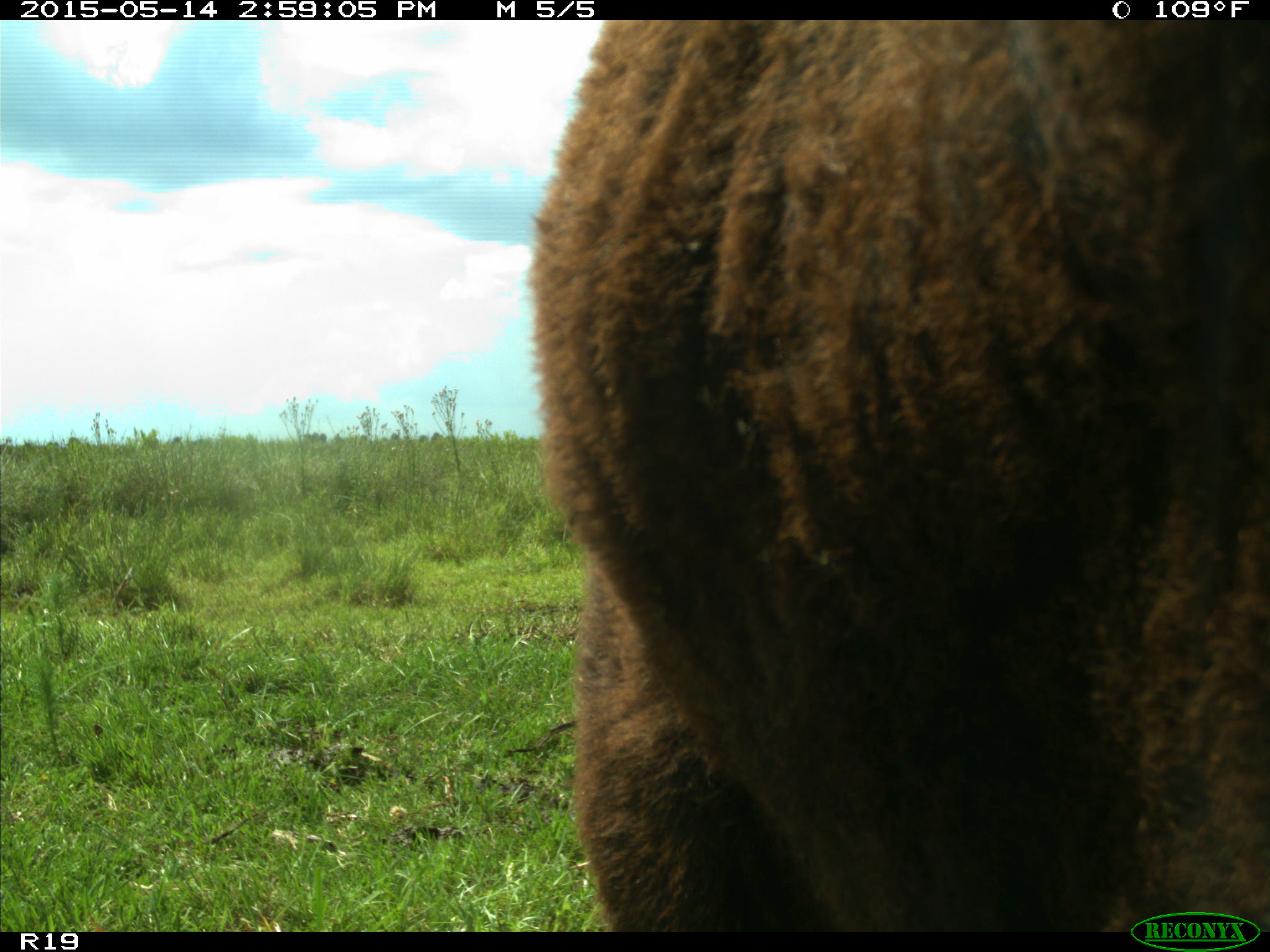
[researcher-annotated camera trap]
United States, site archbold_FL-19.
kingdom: Animalia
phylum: Chordata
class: Mammalia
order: Artiodactyla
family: Bovidae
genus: Bos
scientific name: Bos taurus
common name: domestic cow